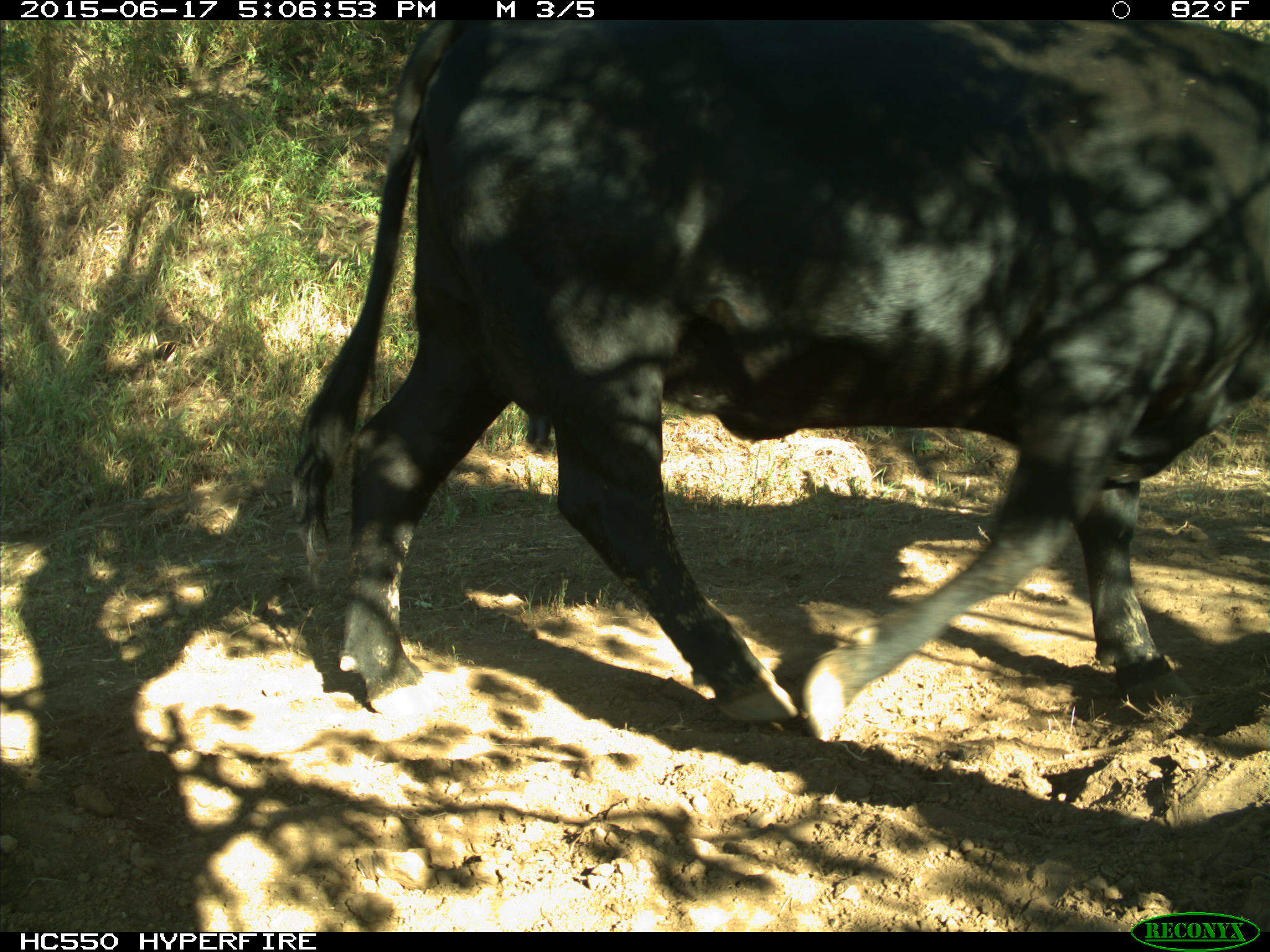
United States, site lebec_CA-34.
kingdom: Animalia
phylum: Chordata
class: Mammalia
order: Artiodactyla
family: Bovidae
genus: Bos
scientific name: Bos taurus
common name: domestic cow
Bos taurus (domestic cow).